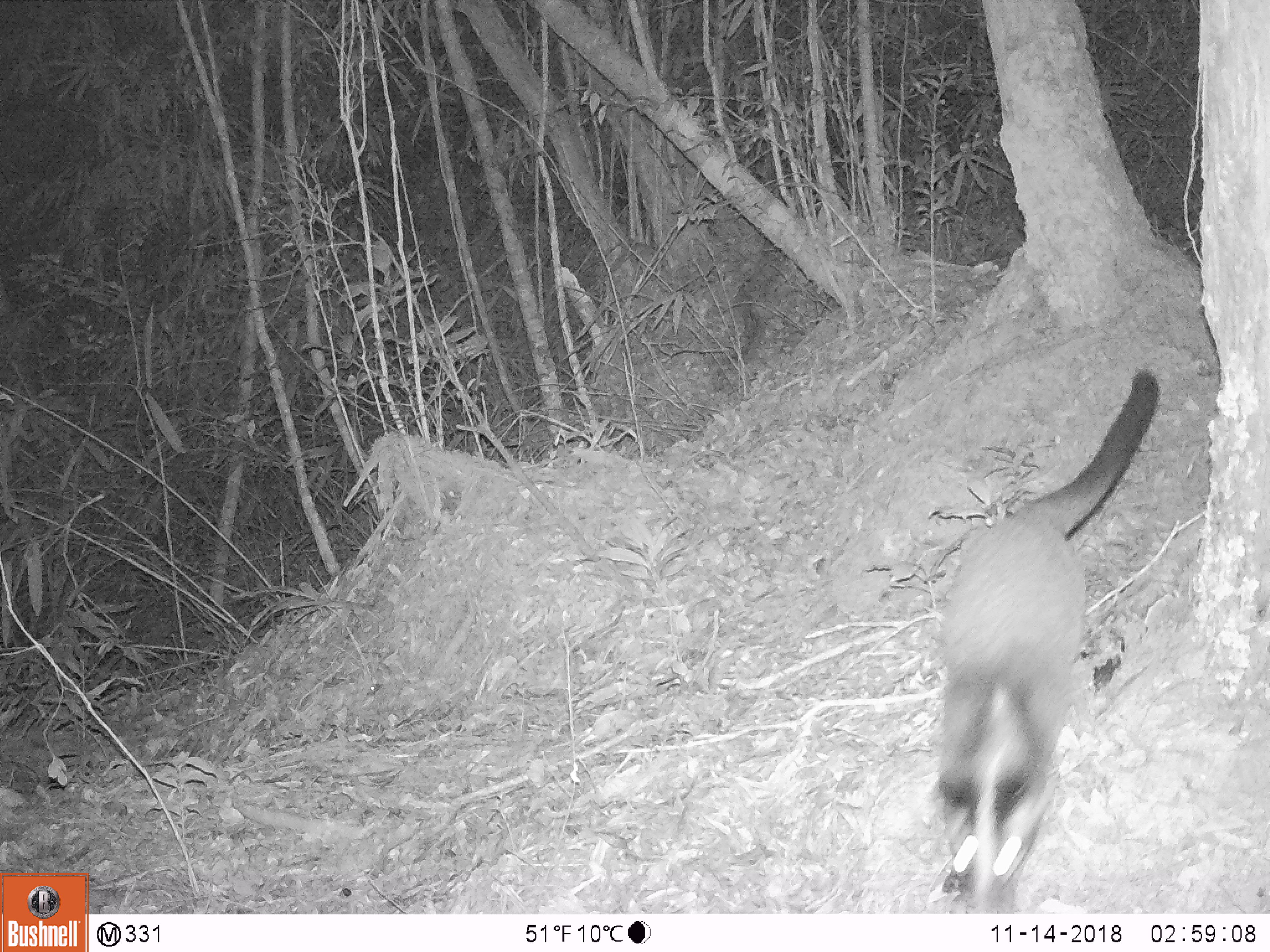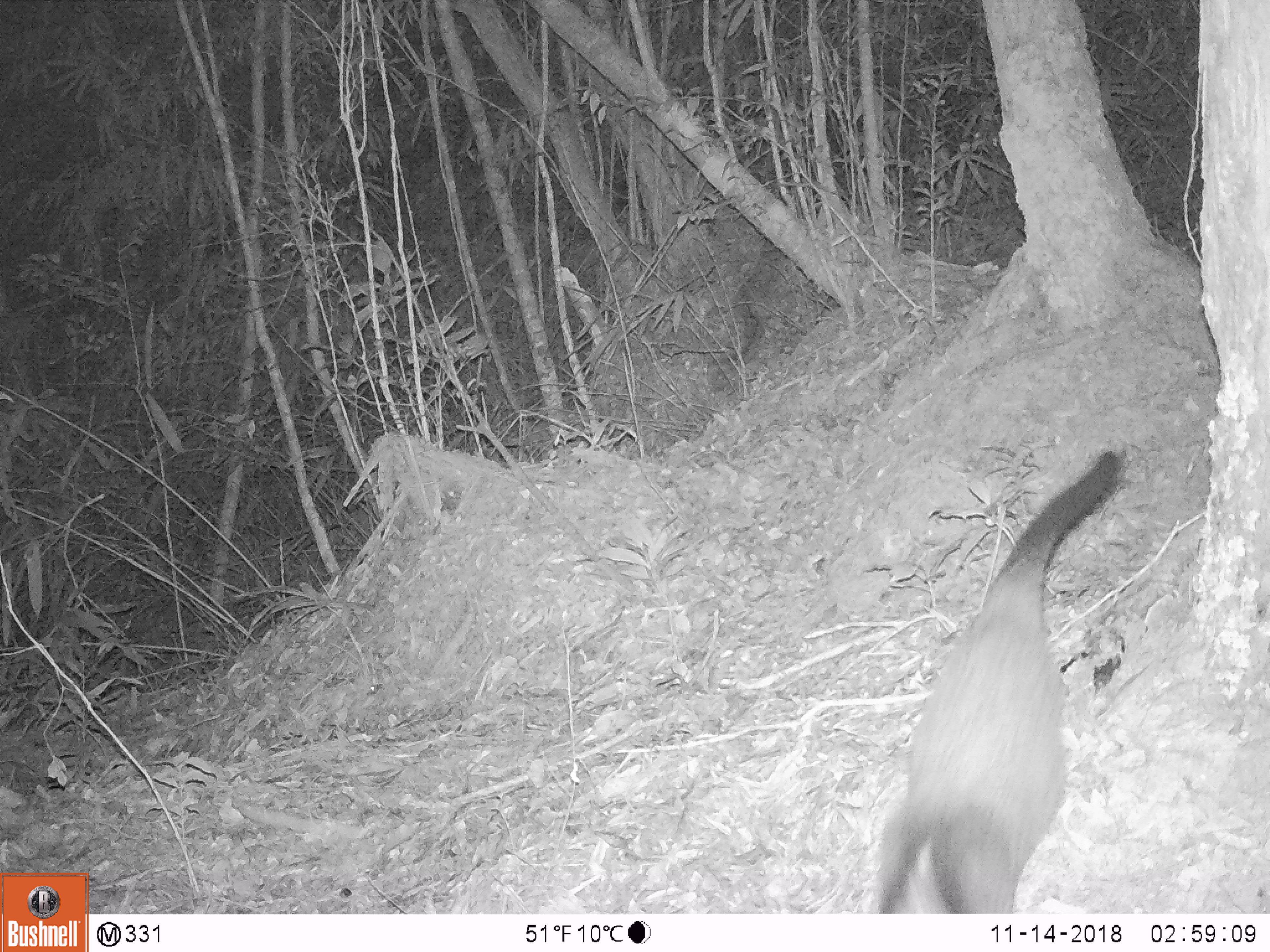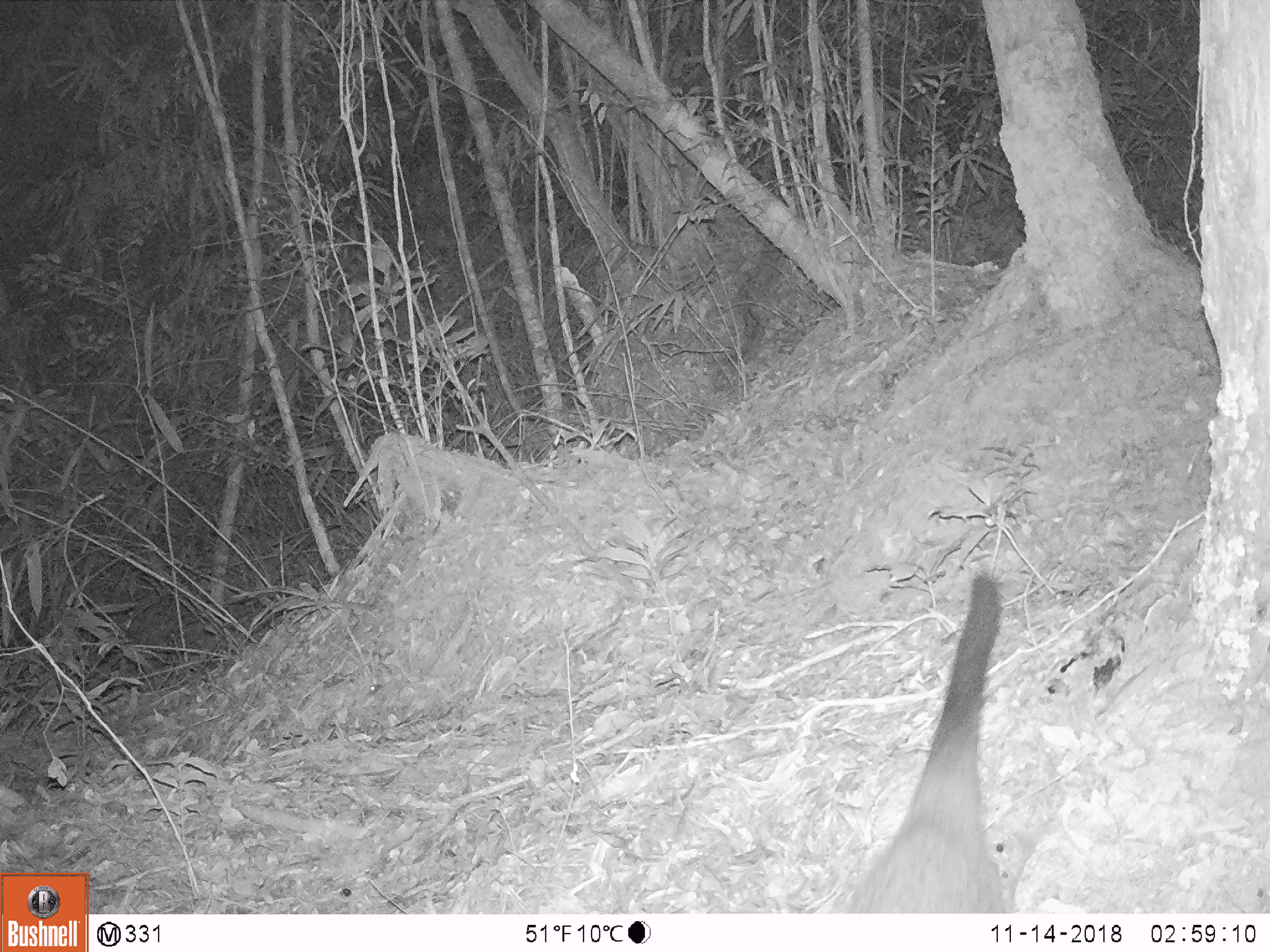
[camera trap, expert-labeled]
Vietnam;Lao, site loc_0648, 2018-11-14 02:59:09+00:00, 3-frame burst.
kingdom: Animalia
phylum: Chordata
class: Mammalia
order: Carnivora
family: Viverridae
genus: Paguma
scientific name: Paguma larvata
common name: masked palm civet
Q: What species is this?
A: Masked palm civet (Paguma larvata).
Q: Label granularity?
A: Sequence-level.